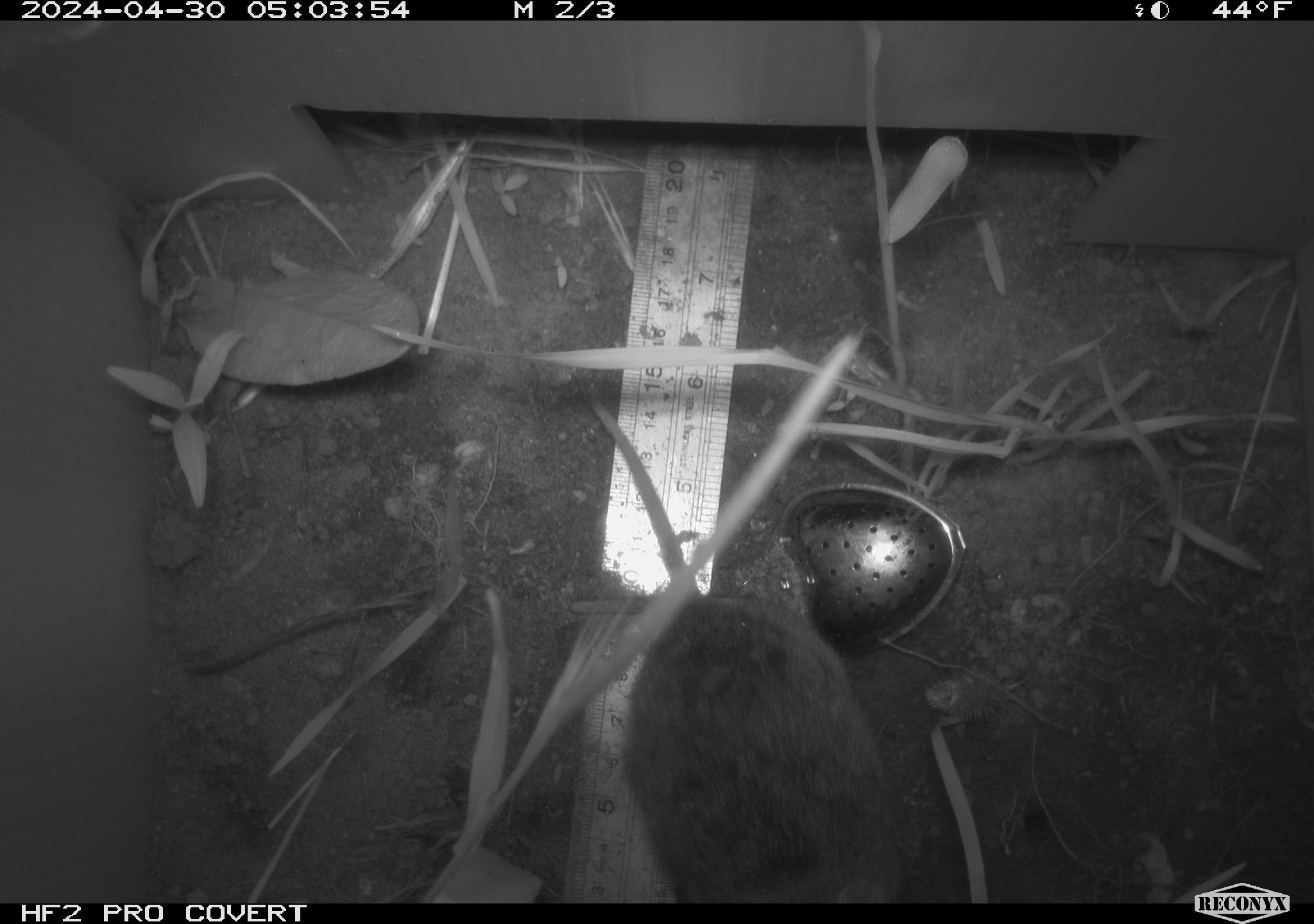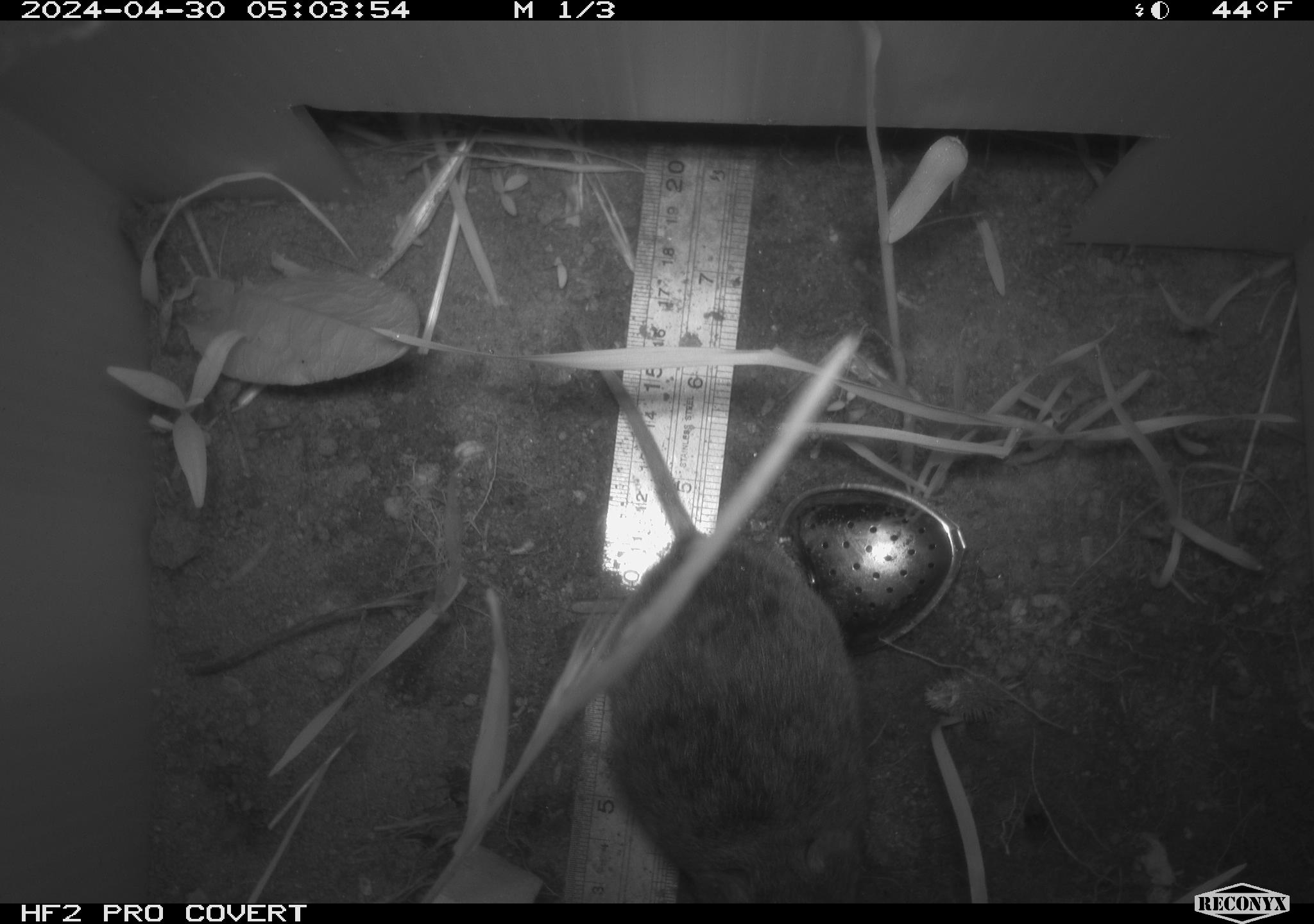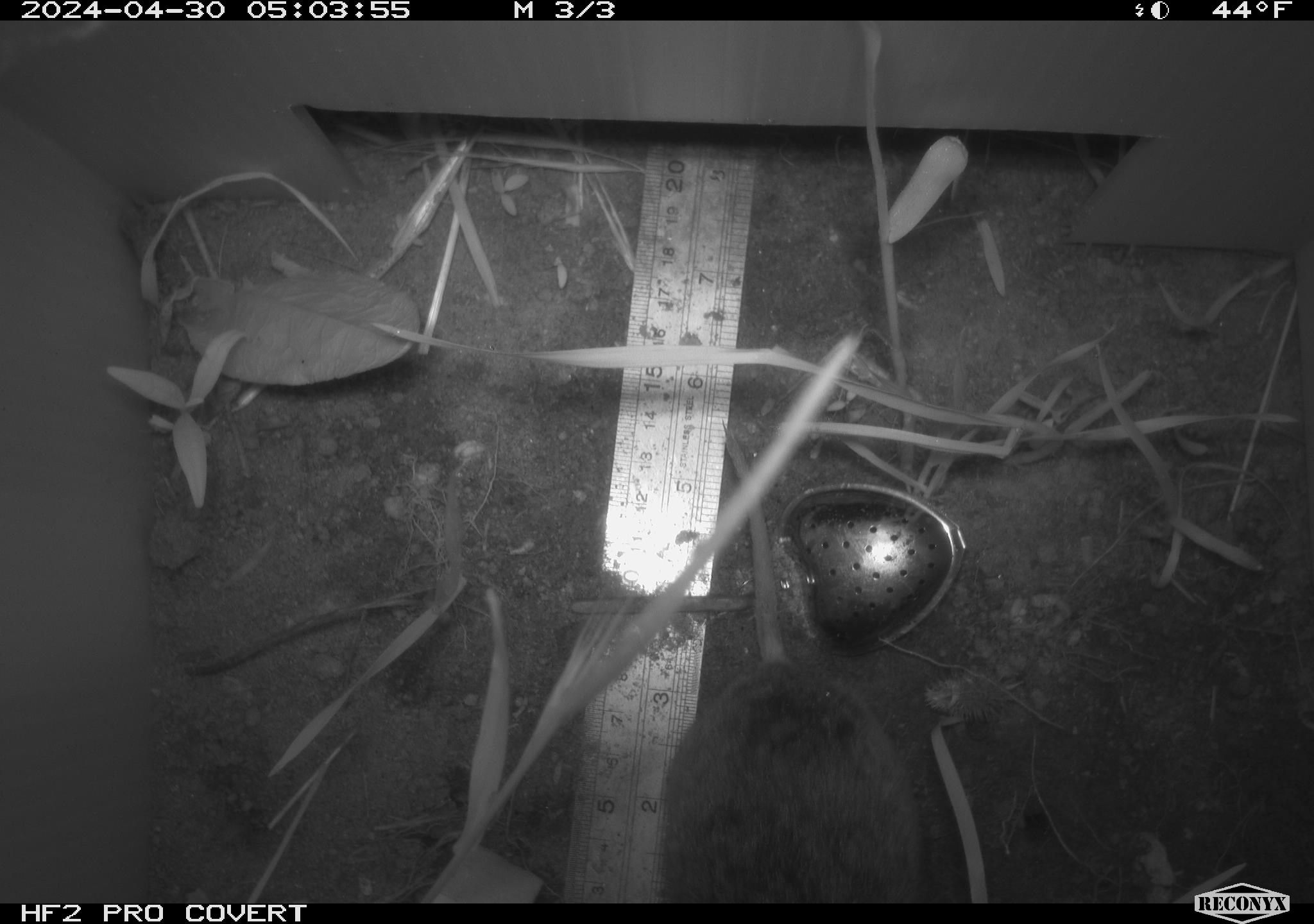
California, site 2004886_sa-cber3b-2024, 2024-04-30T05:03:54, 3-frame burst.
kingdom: Animalia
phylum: Chordata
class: Mammalia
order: Rodentia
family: Cricetidae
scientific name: Arvicolinae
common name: voles, lemmings, and muskrats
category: arvicolinae subfamily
Arvicolinae subfamily (voles, lemmings, and muskrats) (Arvicolinae).